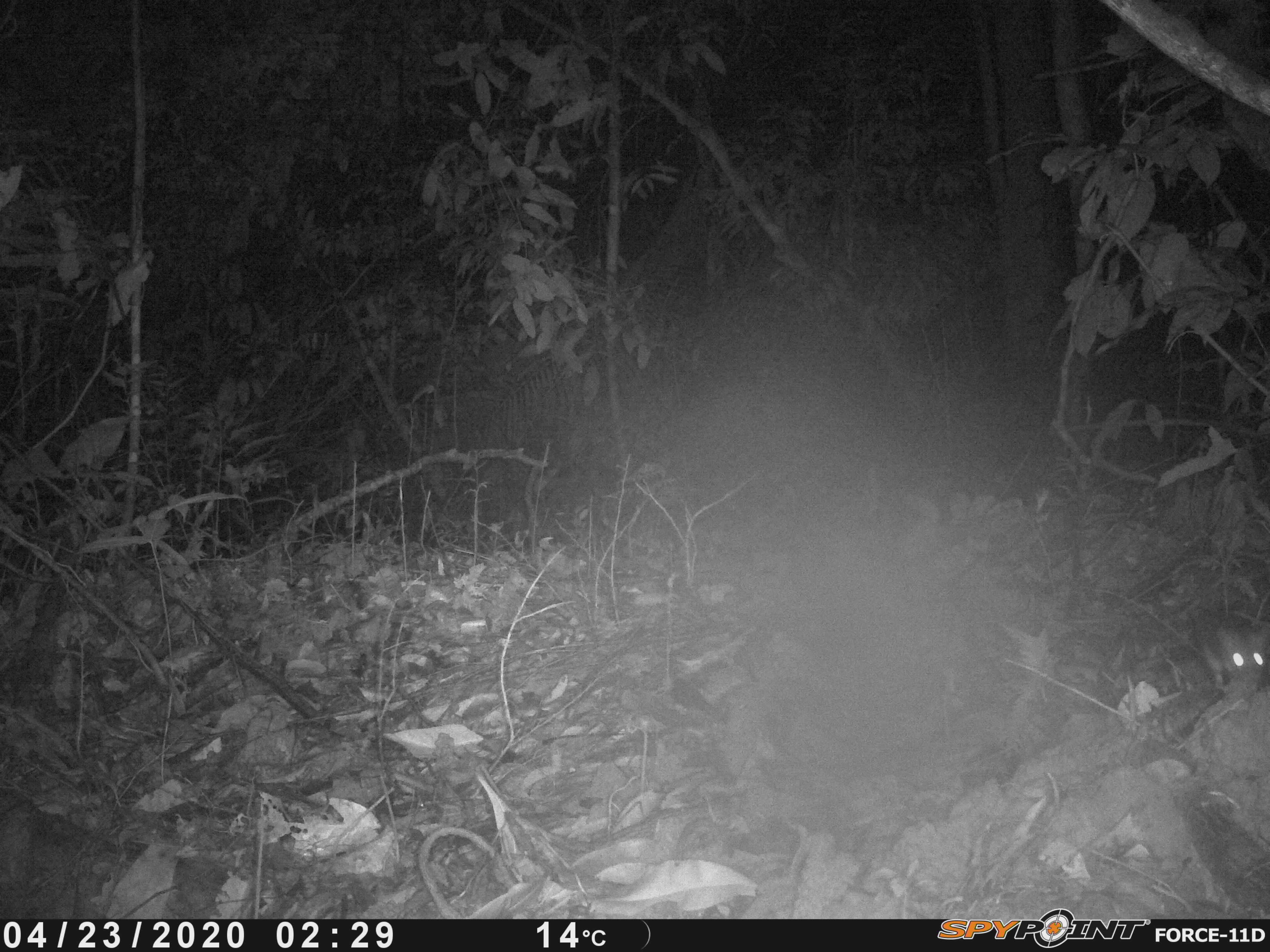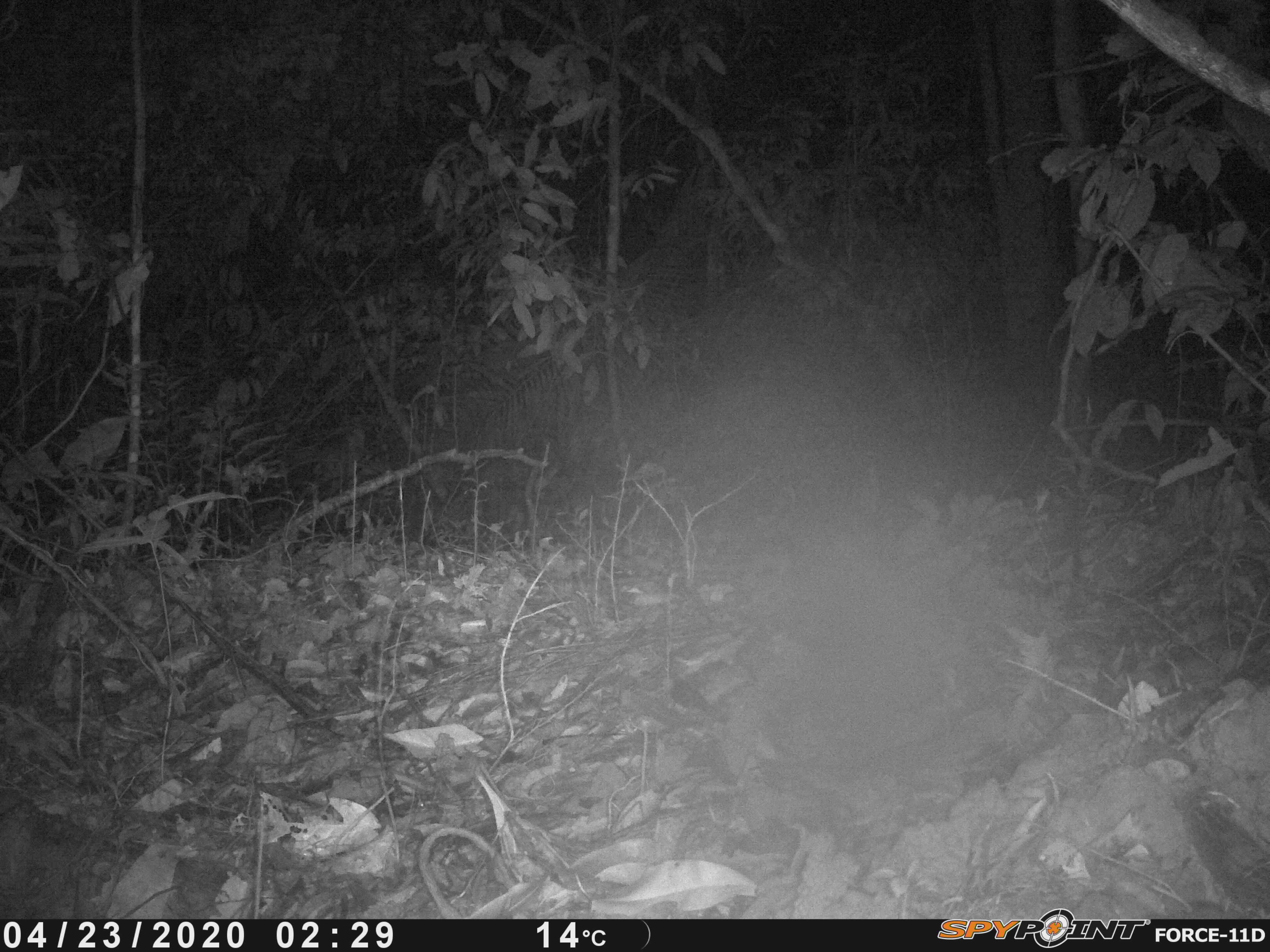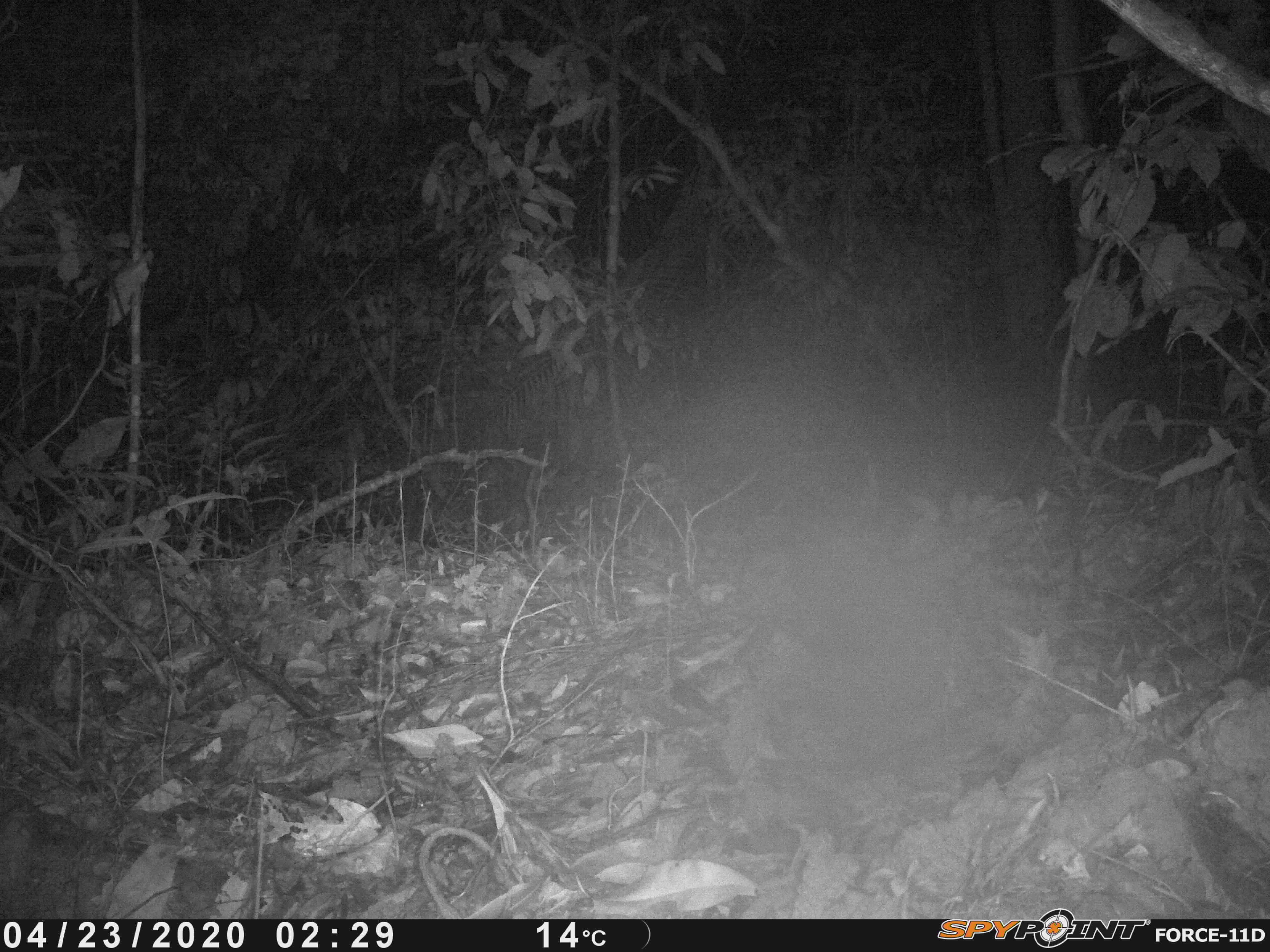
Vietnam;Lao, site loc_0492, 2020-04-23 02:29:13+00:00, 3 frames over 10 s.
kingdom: Animalia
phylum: Chordata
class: Mammalia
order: Rodentia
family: Muridae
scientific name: Muridae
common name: old-world mice and rats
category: unidentified murid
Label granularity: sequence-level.